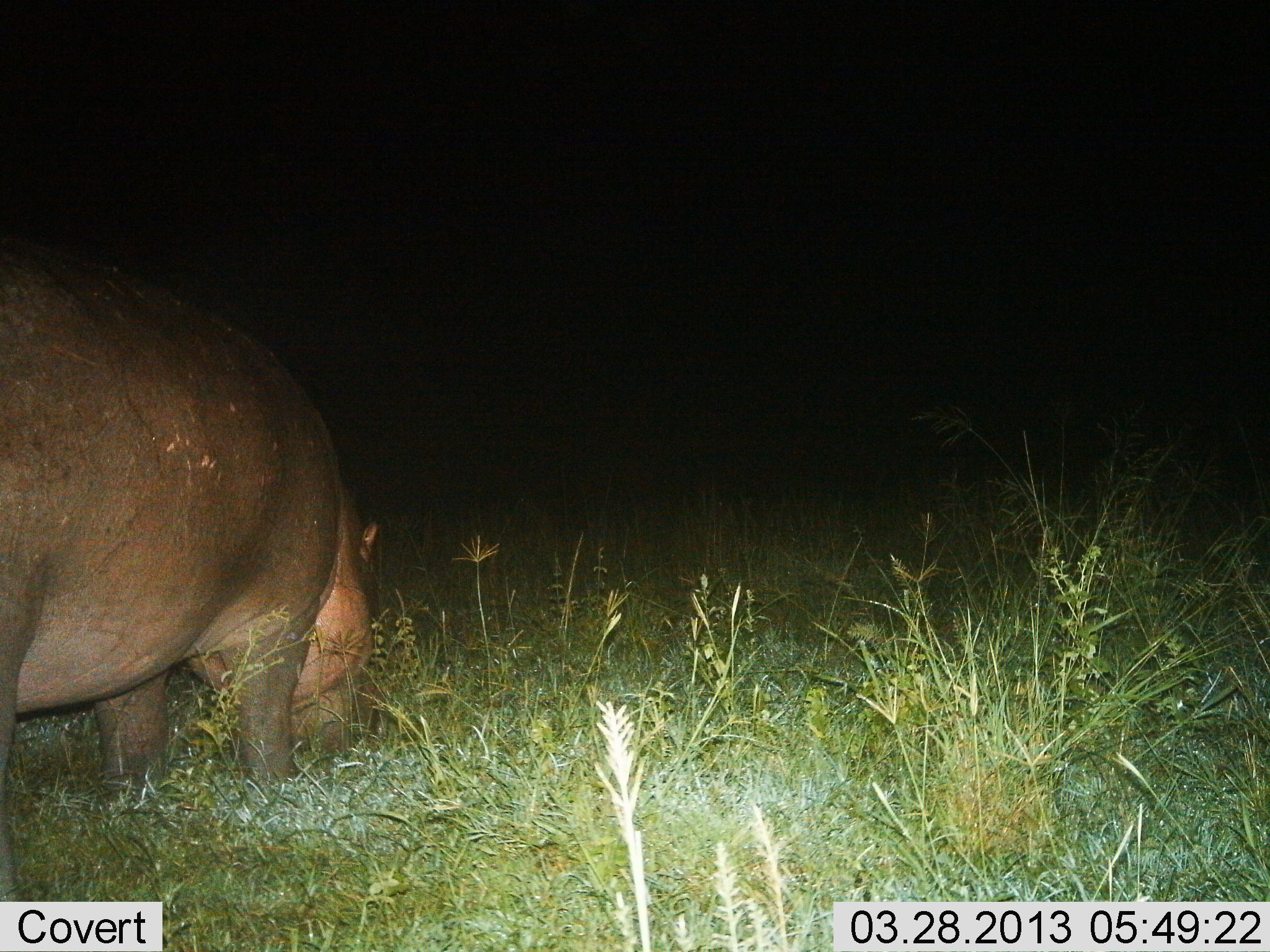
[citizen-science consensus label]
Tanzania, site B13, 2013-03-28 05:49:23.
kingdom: Animalia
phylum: Chordata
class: Mammalia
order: Artiodactyla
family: Hippopotamidae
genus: Hippopotamus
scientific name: Hippopotamus amphibius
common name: hippopotamus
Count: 1.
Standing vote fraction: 10%.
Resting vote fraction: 0%.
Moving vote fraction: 5%.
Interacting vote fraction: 0%.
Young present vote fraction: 0%.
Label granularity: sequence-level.